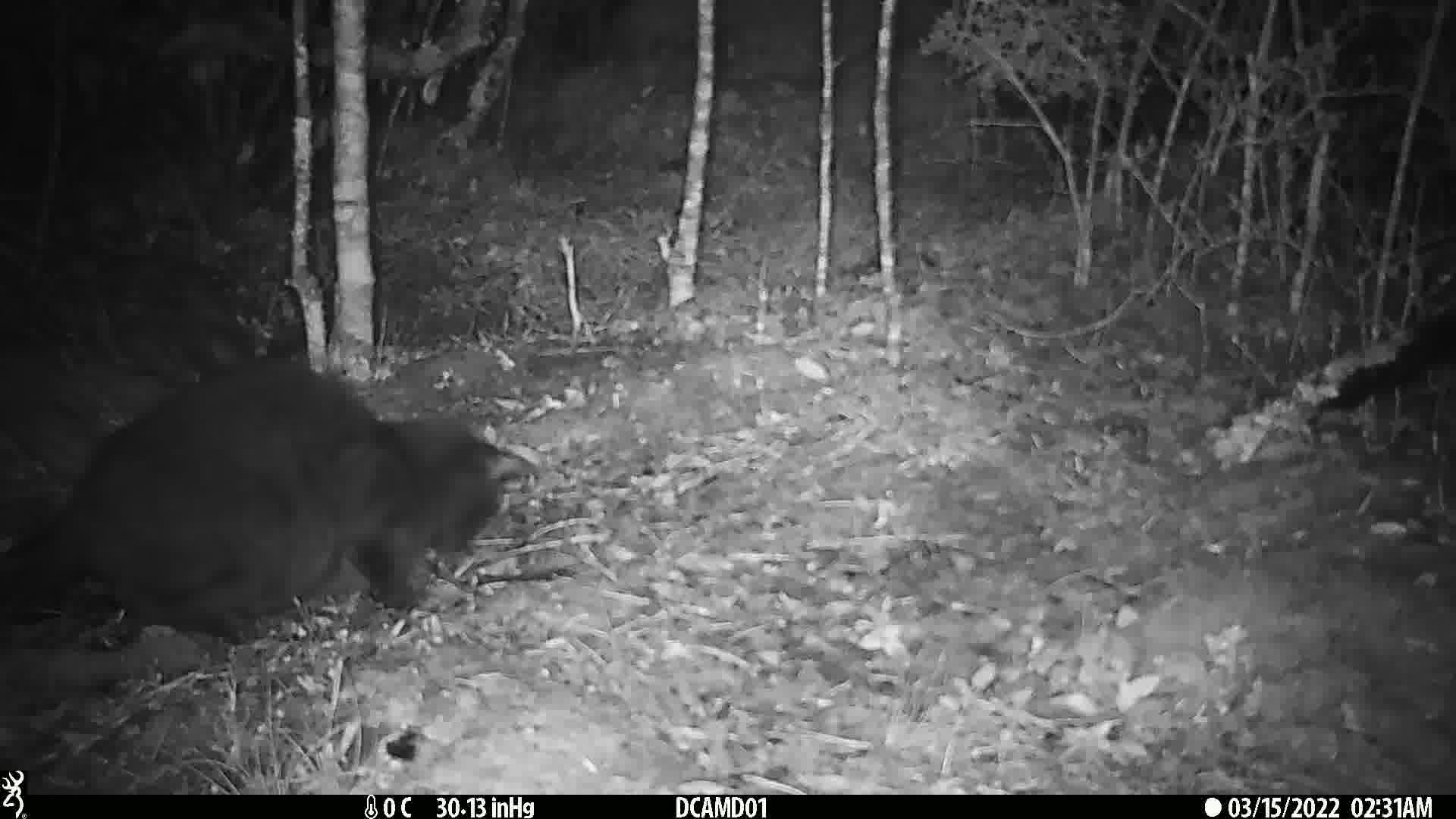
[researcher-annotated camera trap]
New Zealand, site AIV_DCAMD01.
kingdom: Animalia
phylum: Chordata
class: Mammalia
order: Carnivora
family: Felidae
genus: Felis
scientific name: Felis catus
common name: domestic cat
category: cat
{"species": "cat (domestic cat) (Felis catus)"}